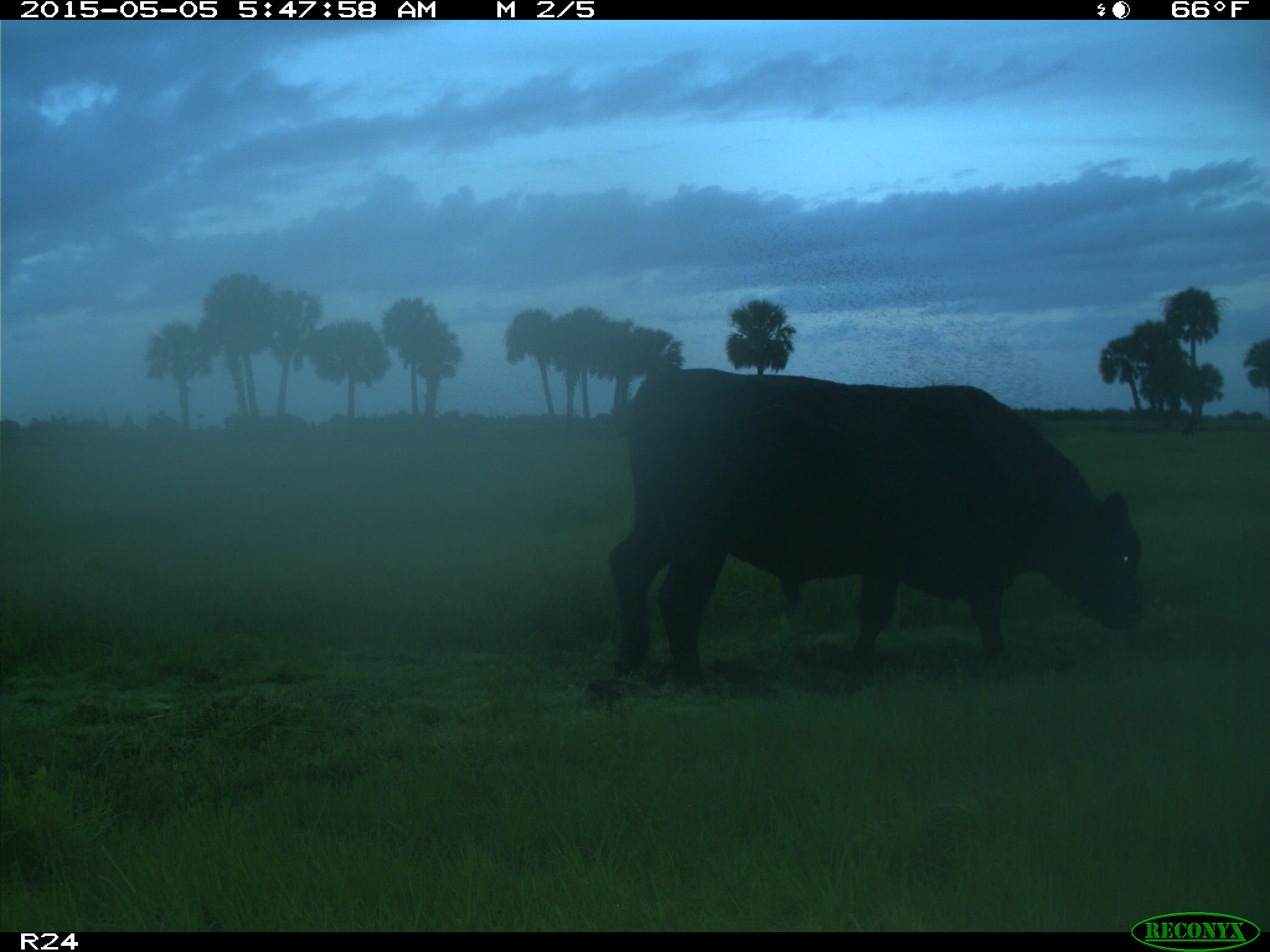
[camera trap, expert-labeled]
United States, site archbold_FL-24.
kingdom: Animalia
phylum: Chordata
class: Mammalia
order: Artiodactyla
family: Bovidae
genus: Bos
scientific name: Bos taurus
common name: domestic cow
Bos taurus (domestic cow).